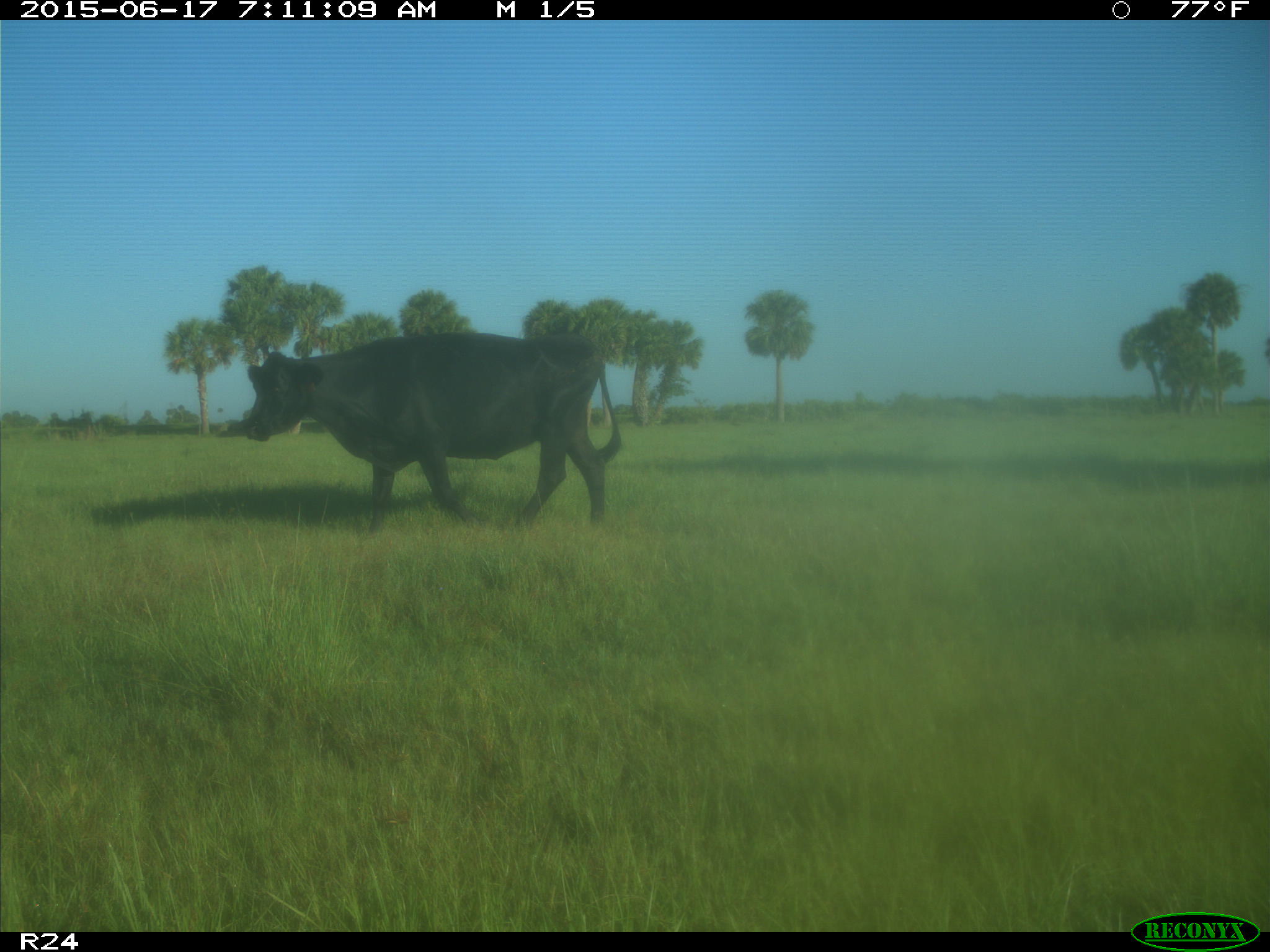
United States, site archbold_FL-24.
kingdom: Animalia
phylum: Chordata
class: Mammalia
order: Artiodactyla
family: Bovidae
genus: Bos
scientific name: Bos taurus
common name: domestic cow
Bos taurus (domestic cow).